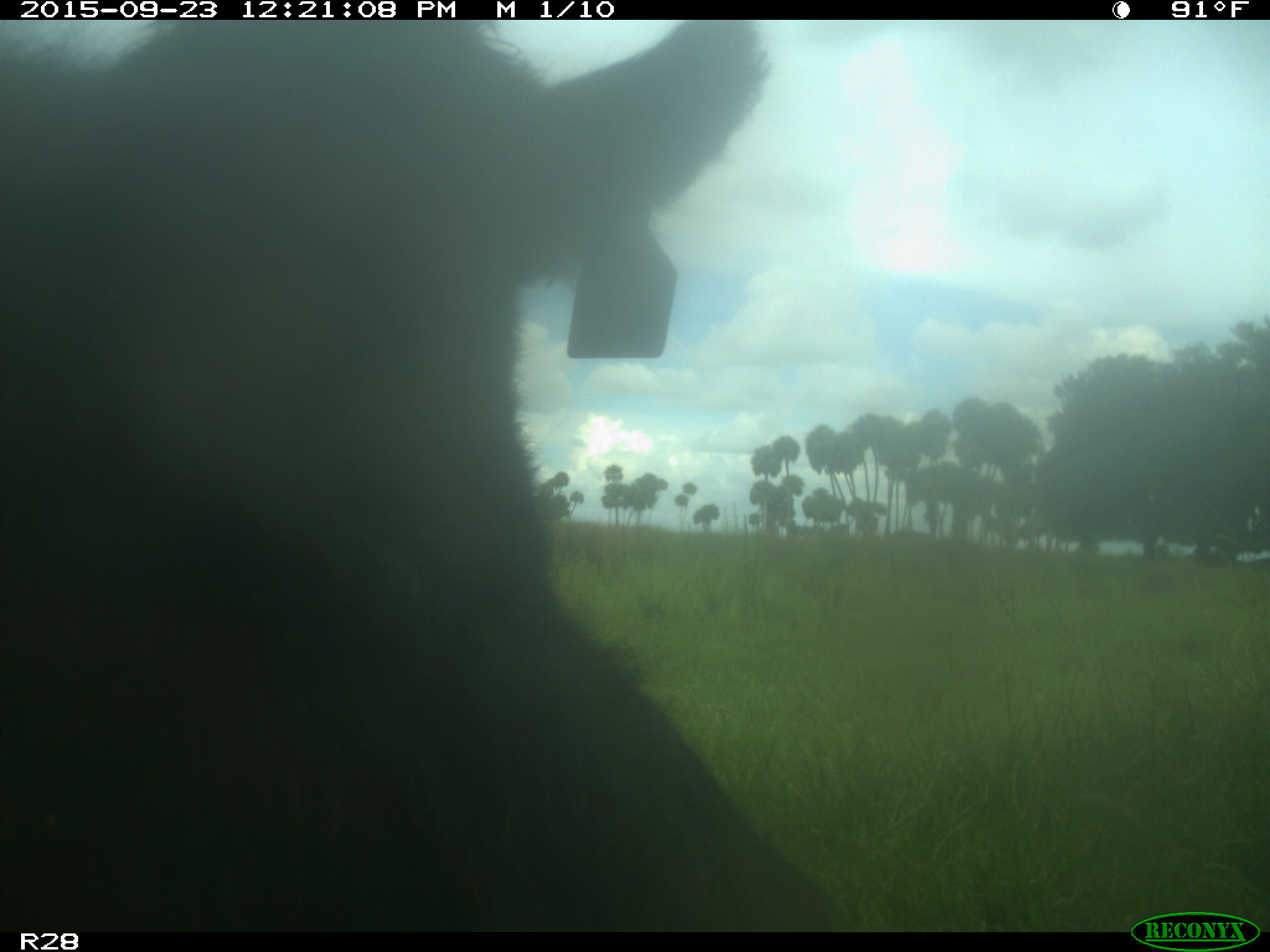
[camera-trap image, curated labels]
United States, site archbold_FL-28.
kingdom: Animalia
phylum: Chordata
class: Mammalia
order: Artiodactyla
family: Bovidae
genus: Bos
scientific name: Bos taurus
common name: domestic cow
Bos taurus (domestic cow).